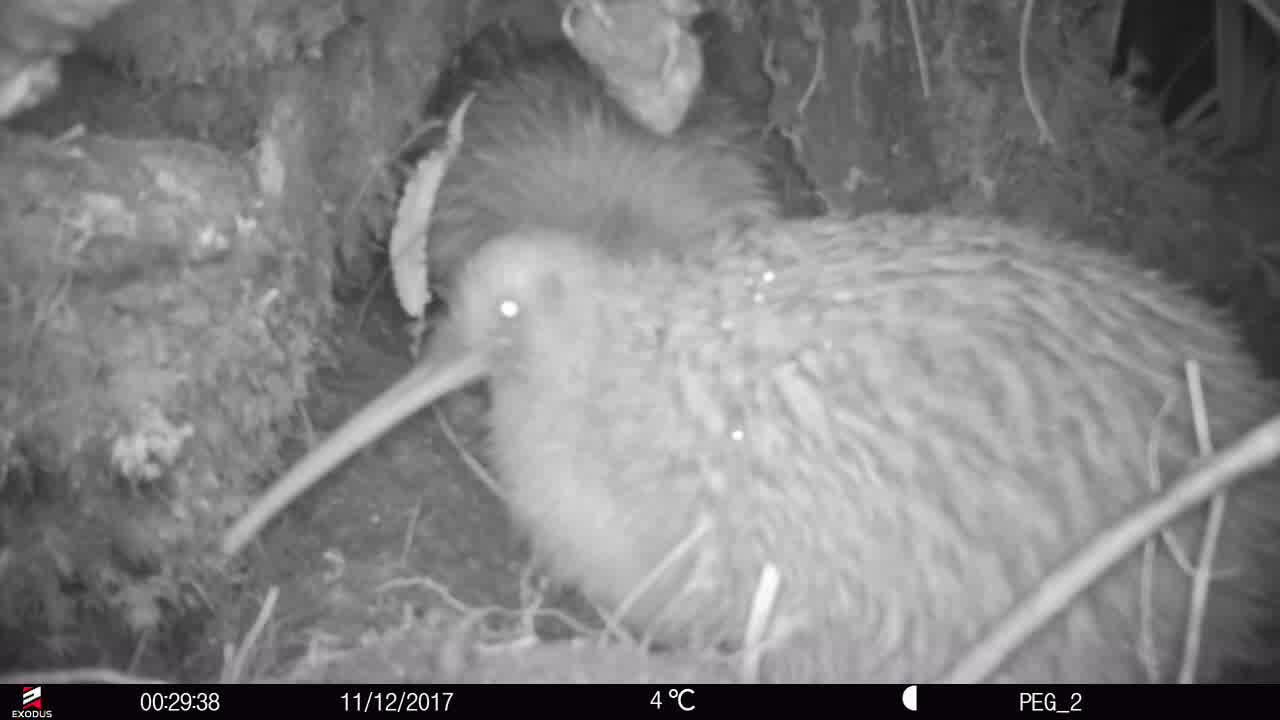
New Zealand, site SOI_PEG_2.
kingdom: Animalia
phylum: Chordata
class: Aves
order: Apterygiformes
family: Apterygidae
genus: Apteryx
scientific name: Apteryx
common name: kiwi